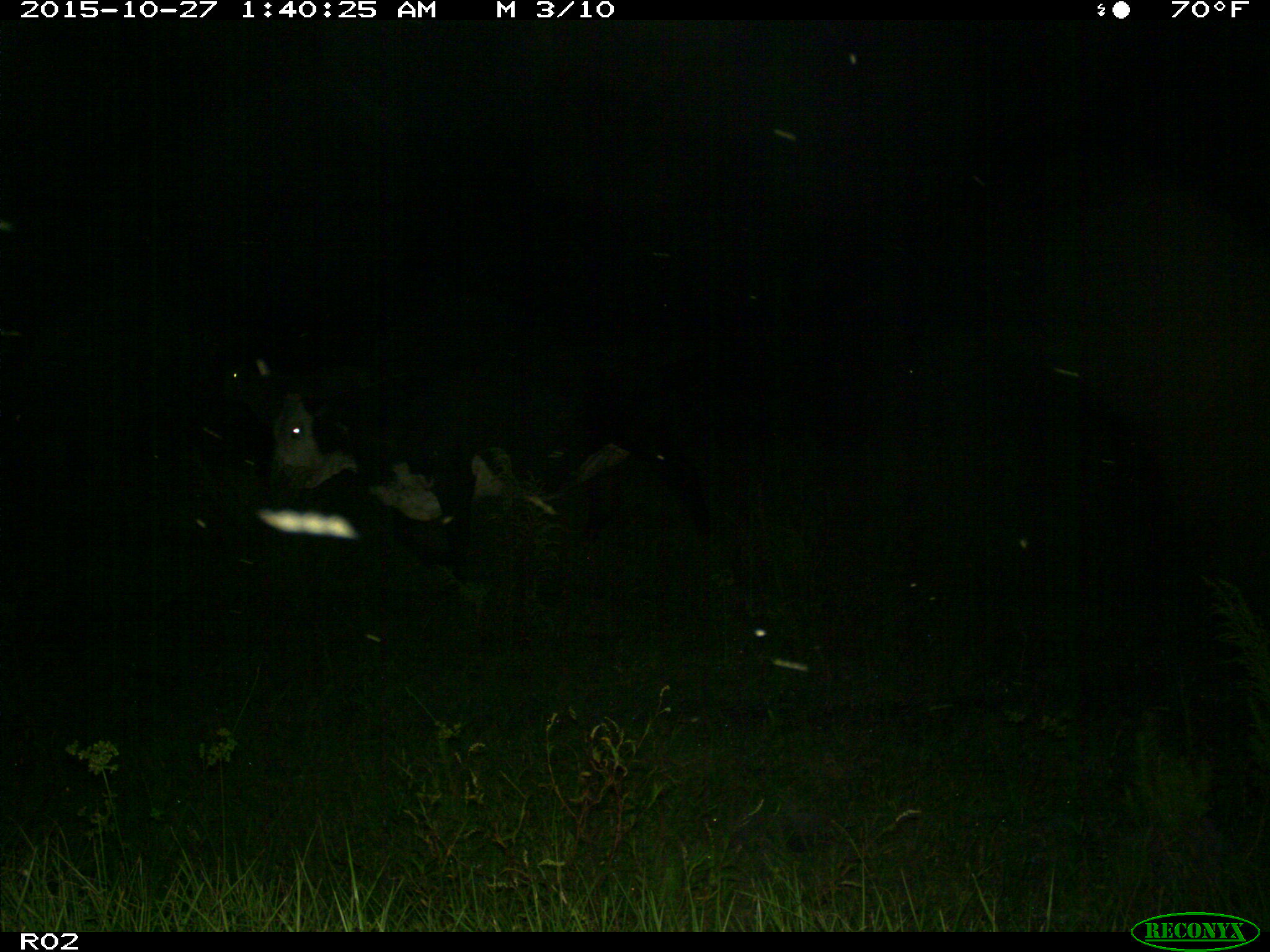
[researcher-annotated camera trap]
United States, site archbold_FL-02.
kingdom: Animalia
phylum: Chordata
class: Mammalia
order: Artiodactyla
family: Bovidae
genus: Bos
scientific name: Bos taurus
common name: domestic cow